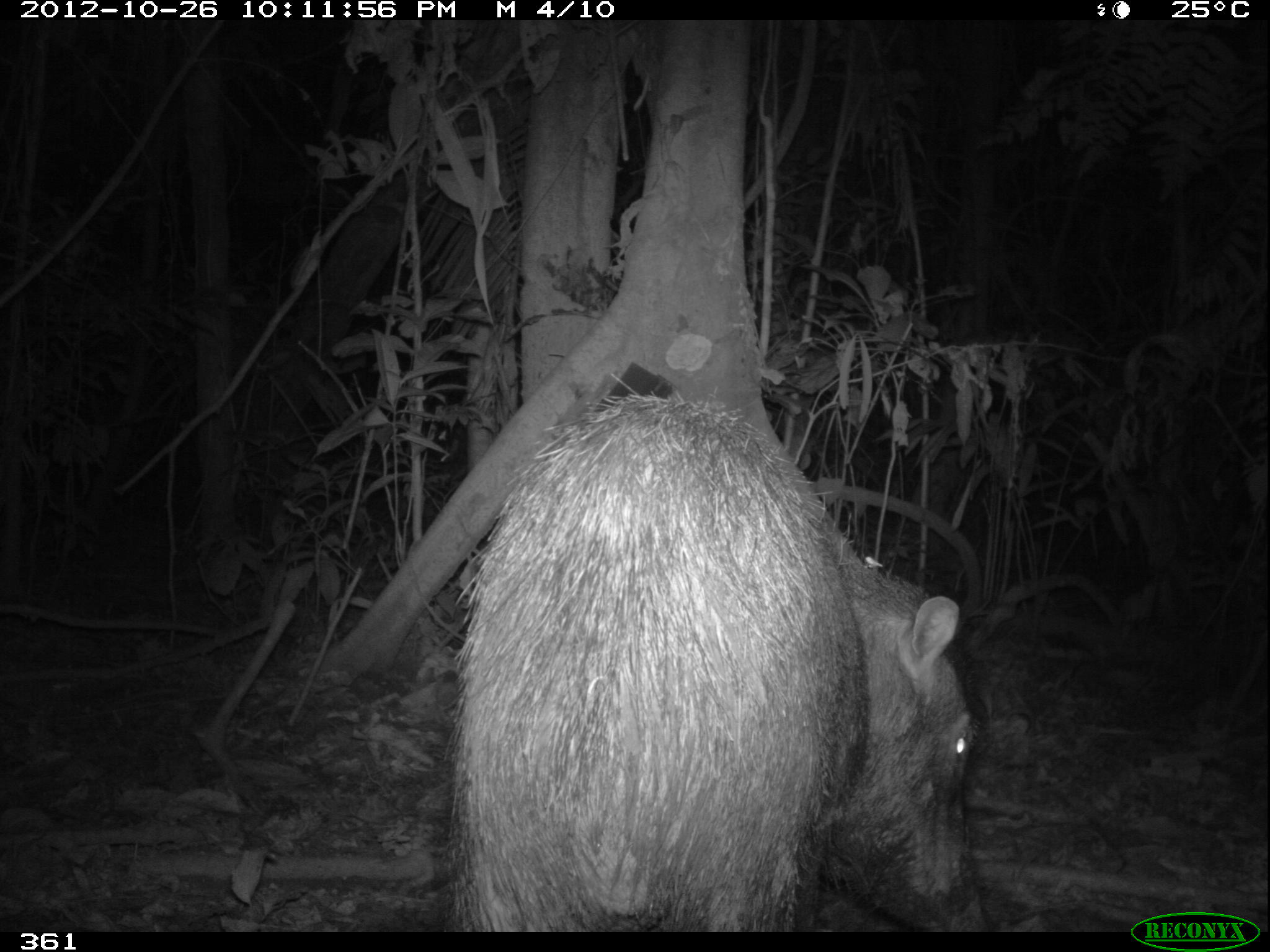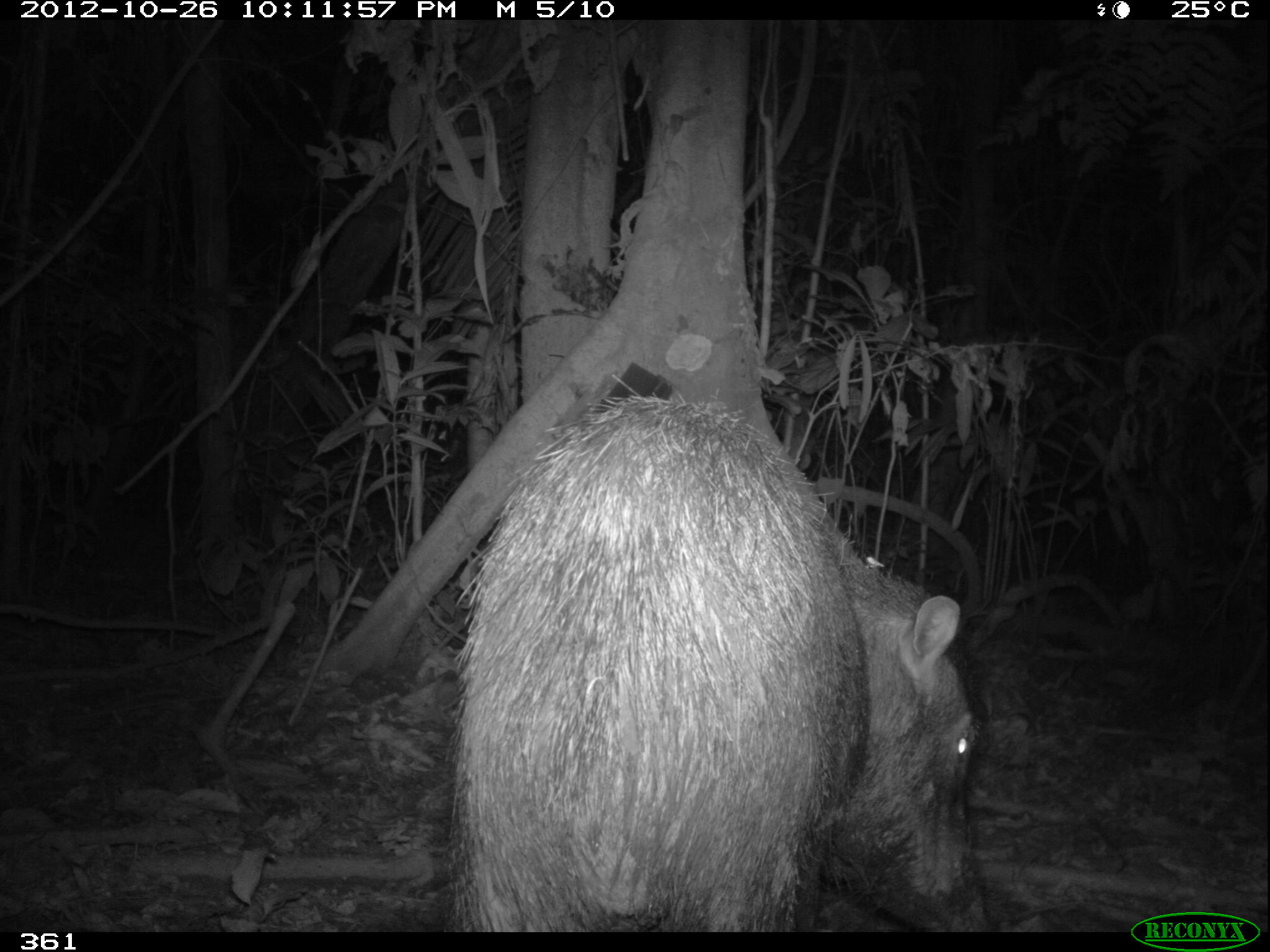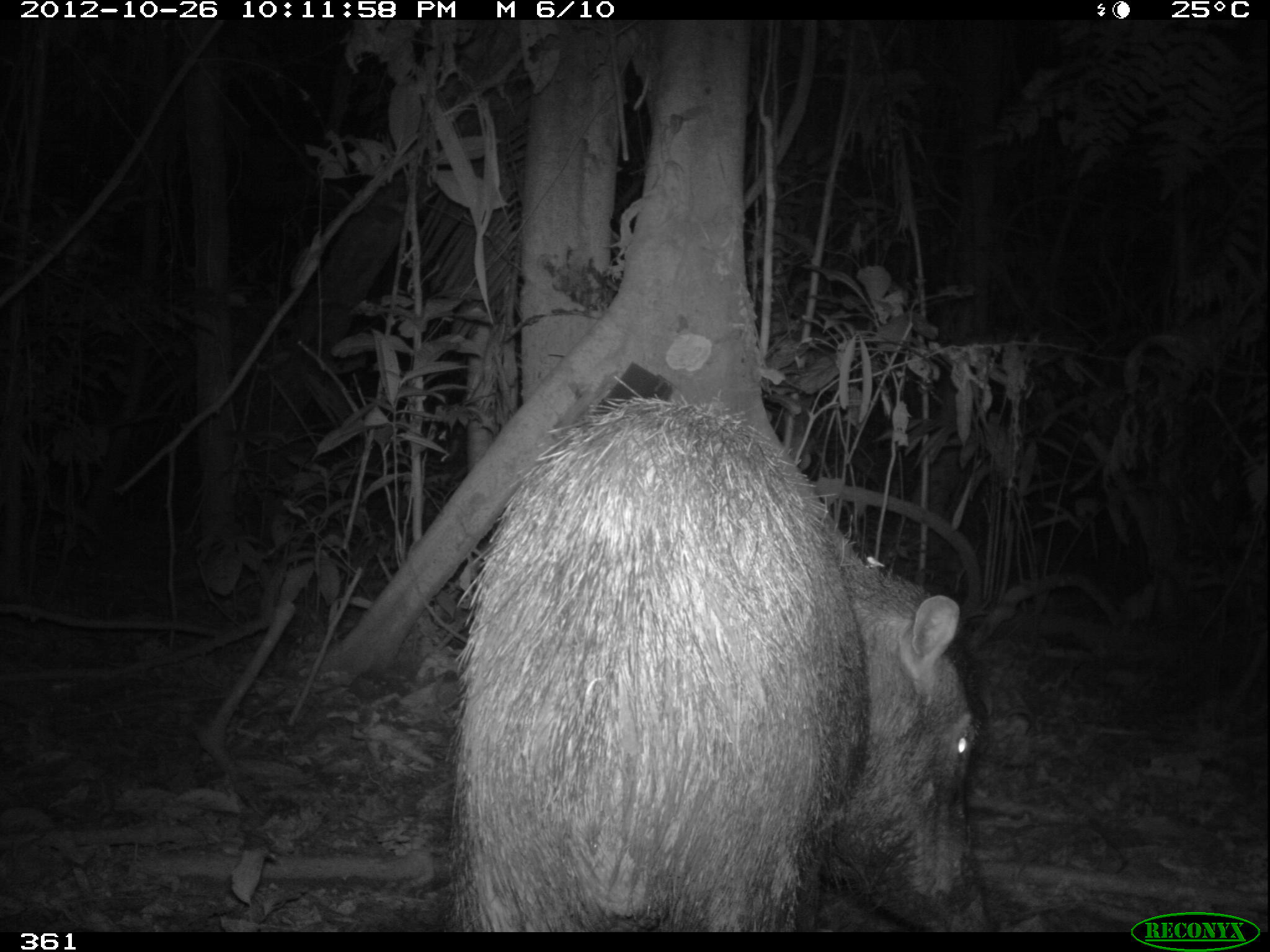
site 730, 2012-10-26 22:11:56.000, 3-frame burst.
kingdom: Animalia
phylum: Chordata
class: Mammalia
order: Artiodactyla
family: Tayassuidae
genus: Tayassu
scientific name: Tayassu pecari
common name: white-lipped peccary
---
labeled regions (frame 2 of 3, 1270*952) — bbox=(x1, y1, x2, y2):
tayassu pecari: bbox=(455, 396, 999, 932)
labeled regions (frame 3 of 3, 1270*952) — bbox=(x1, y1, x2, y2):
tayassu pecari: bbox=(455, 396, 976, 932)